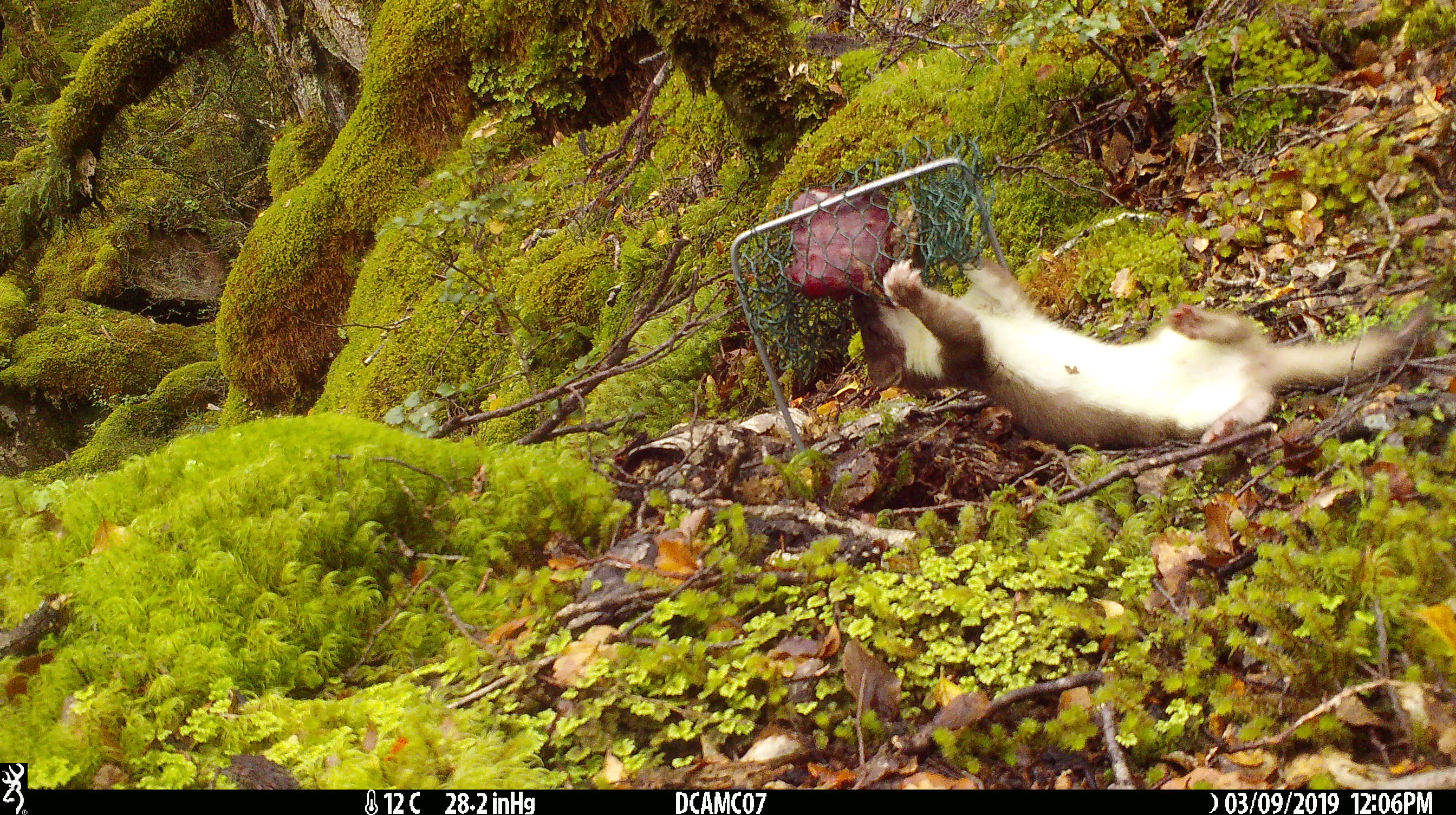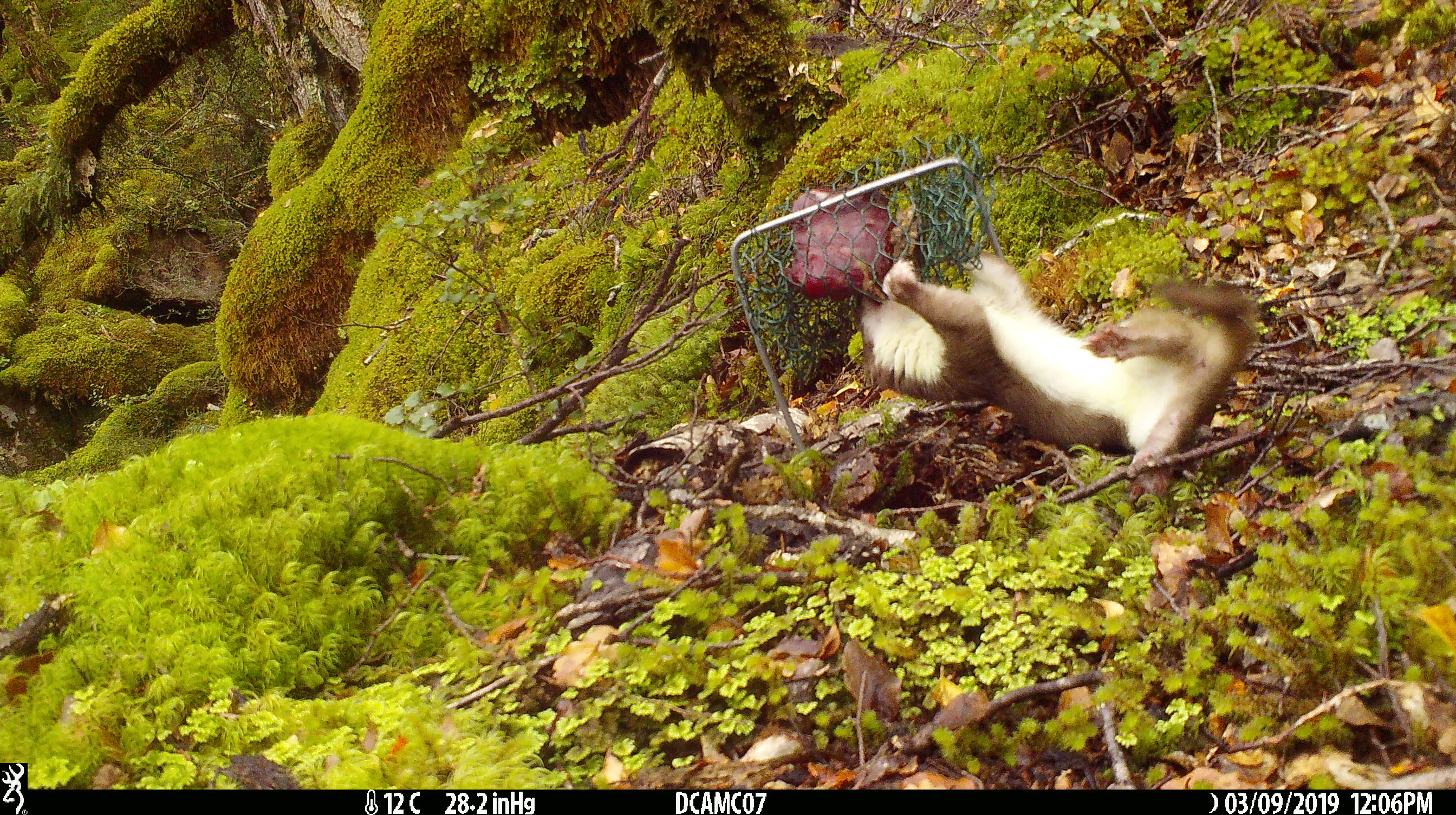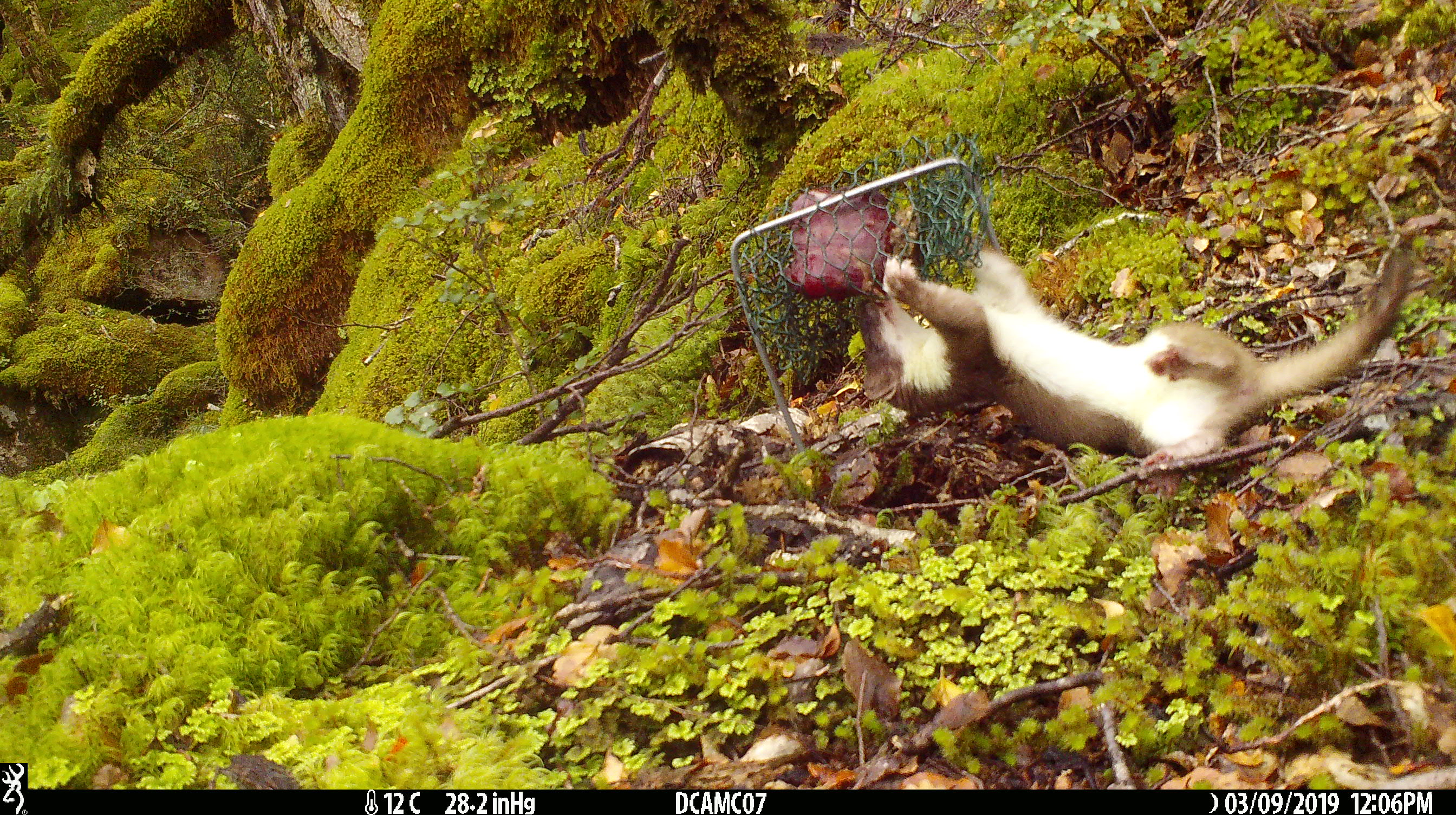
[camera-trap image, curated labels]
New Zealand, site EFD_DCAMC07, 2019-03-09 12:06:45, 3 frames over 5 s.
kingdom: Animalia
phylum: Chordata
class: Mammalia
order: Carnivora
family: Mustelidae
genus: Mustela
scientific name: Mustela erminea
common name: stoat